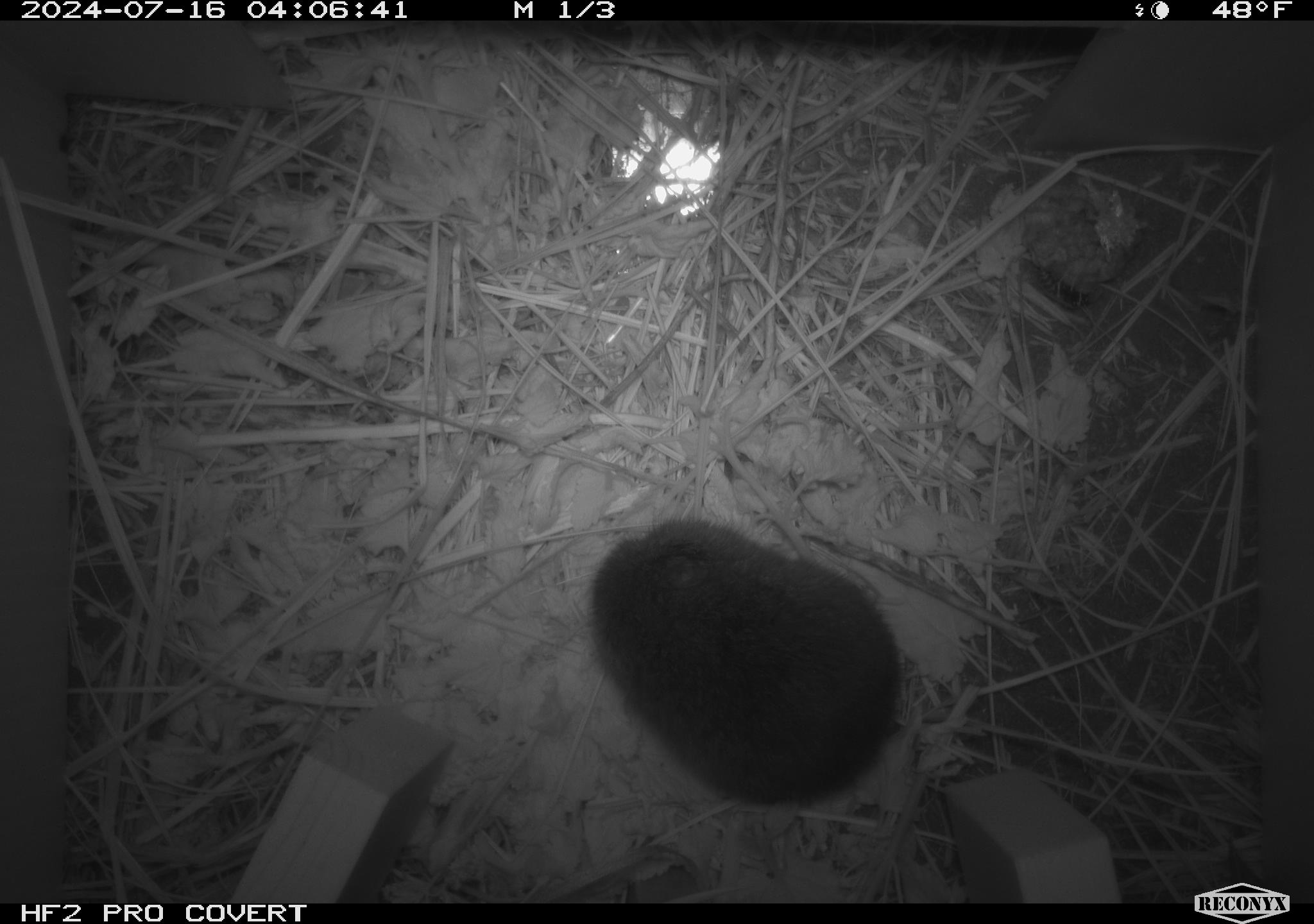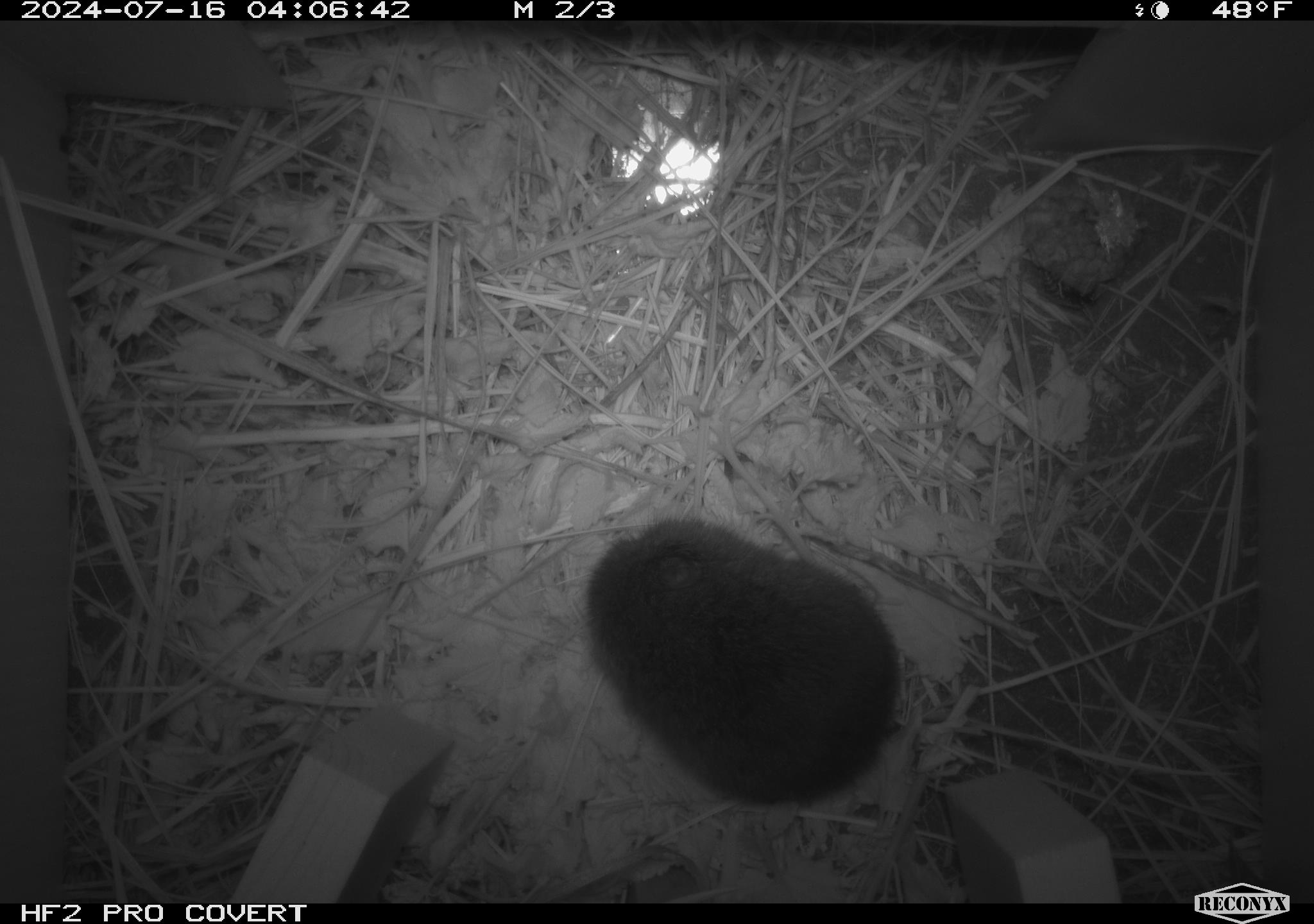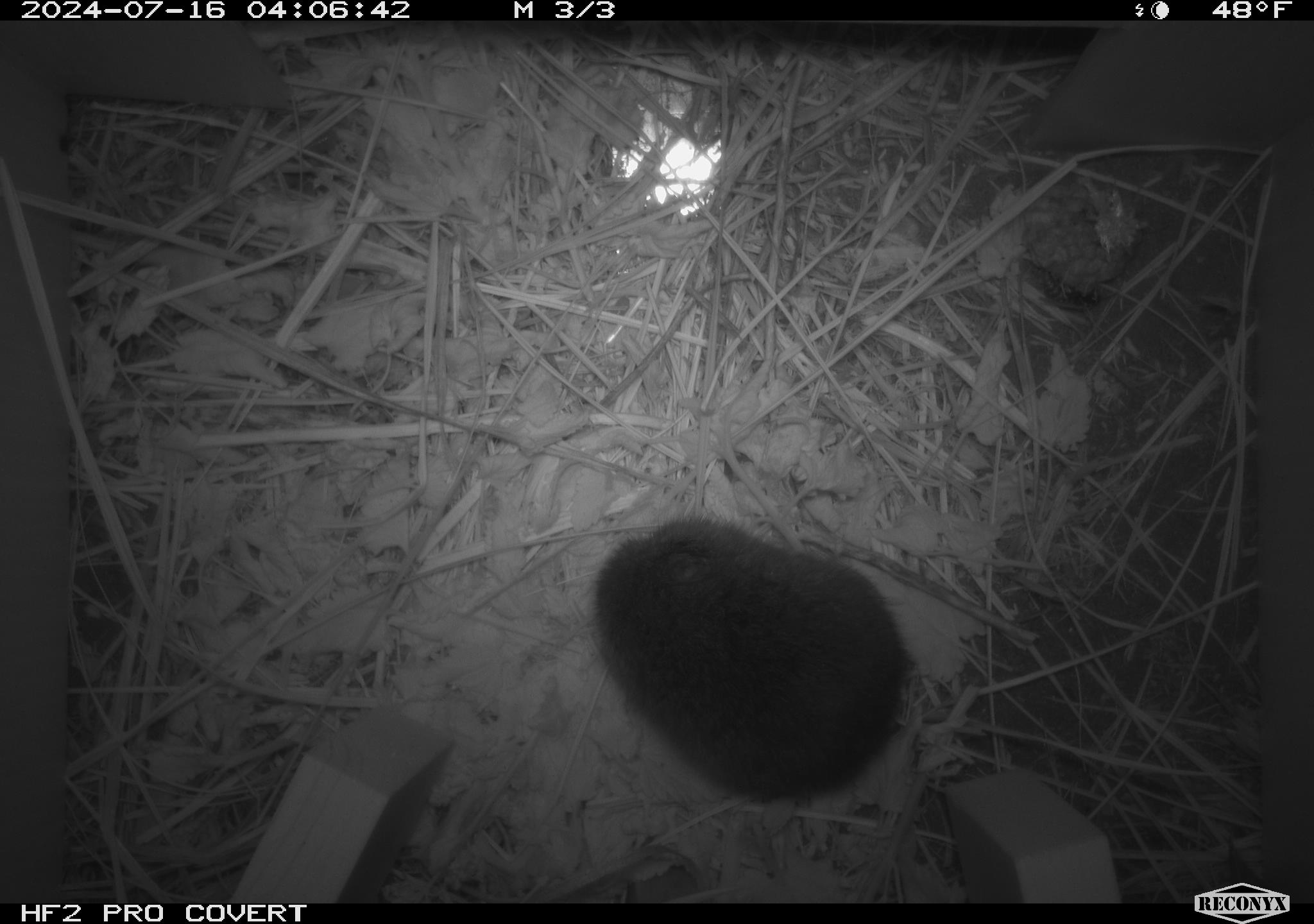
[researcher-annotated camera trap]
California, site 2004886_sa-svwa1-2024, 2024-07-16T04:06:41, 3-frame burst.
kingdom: Animalia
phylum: Chordata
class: Mammalia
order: Rodentia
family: Cricetidae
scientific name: Arvicolinae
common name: voles, lemmings, and muskrats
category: arvicolinae subfamily